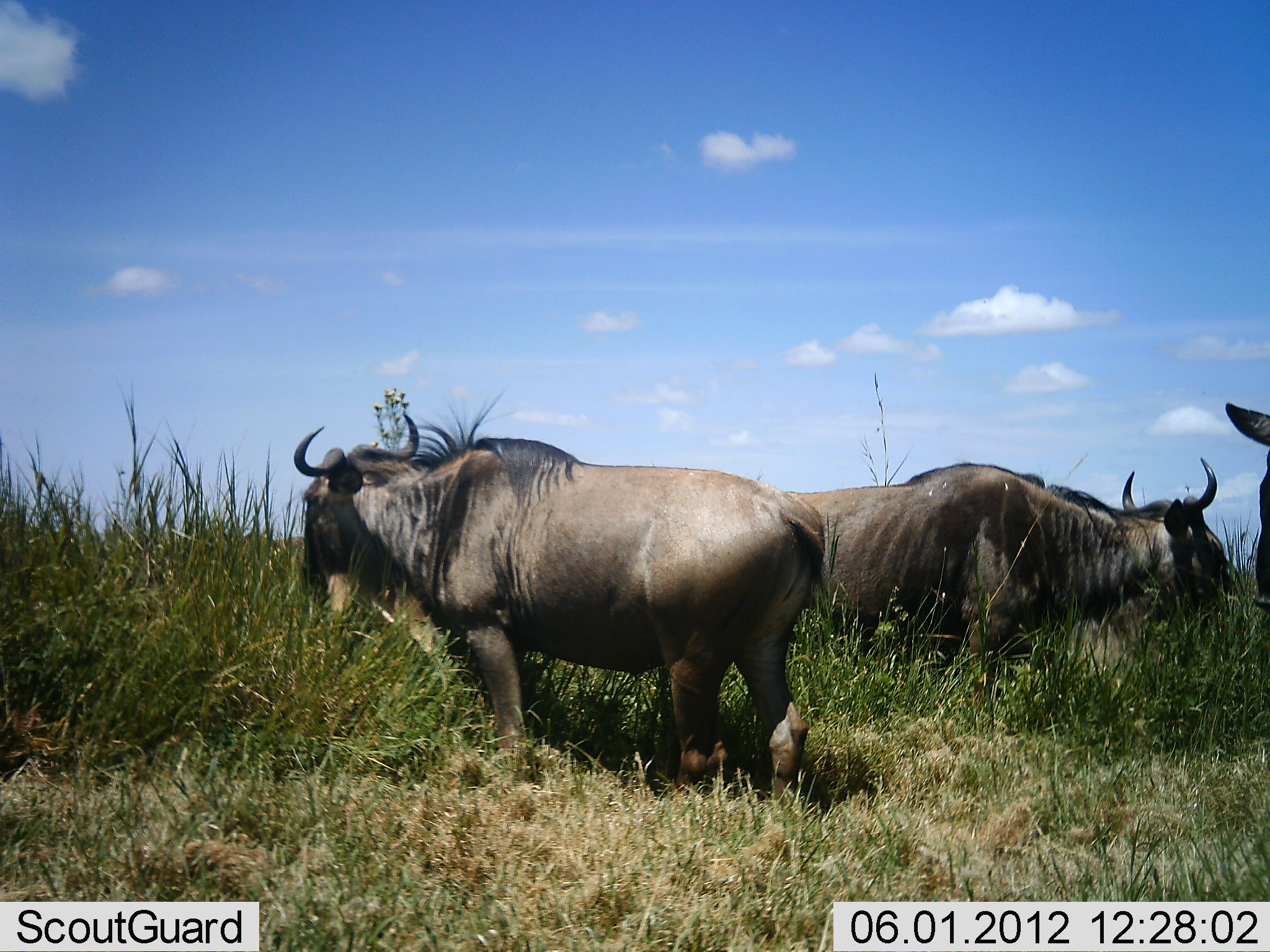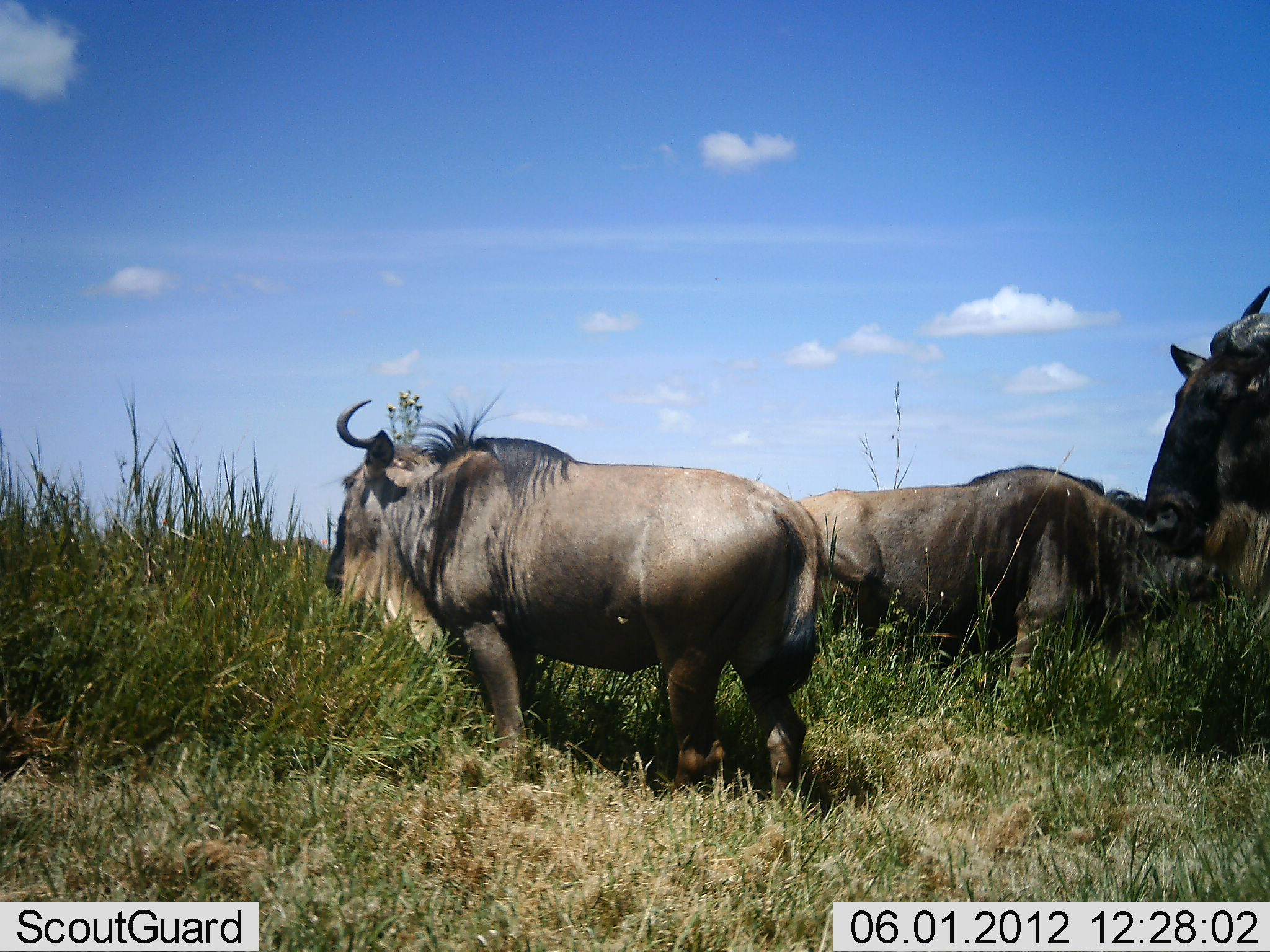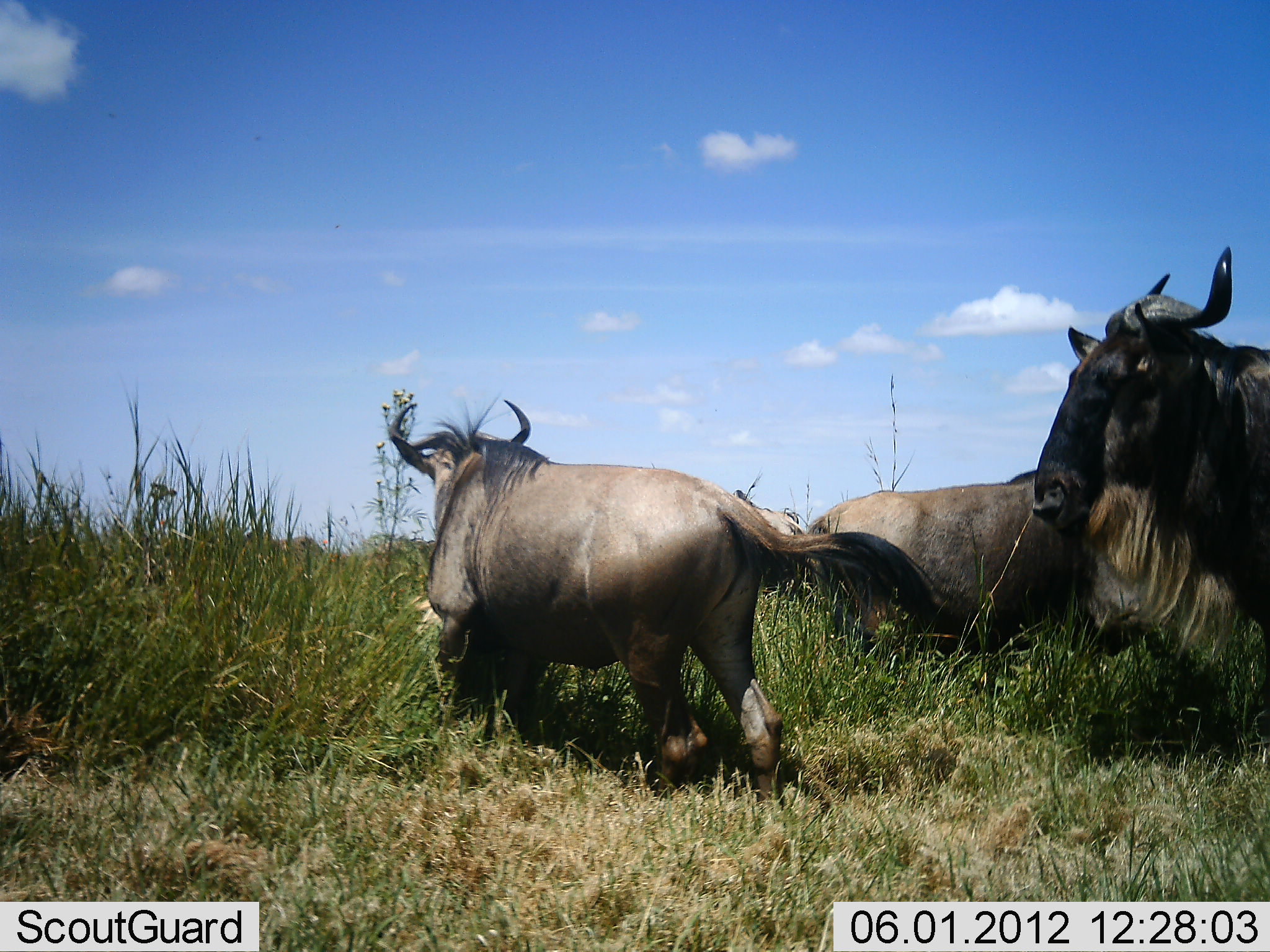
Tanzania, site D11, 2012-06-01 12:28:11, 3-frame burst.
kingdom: Animalia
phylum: Chordata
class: Mammalia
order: Artiodactyla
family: Bovidae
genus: Connochaetes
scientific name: Connochaetes taurinus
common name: blue wildebeest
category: wildebeest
Wildebeest (blue wildebeest) (Connochaetes taurinus), count 3. Behavior (volunteer vote fractions): standing 60%, resting 10%, moving 30%, interacting 0%. Young present (vote fraction): 0%. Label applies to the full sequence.